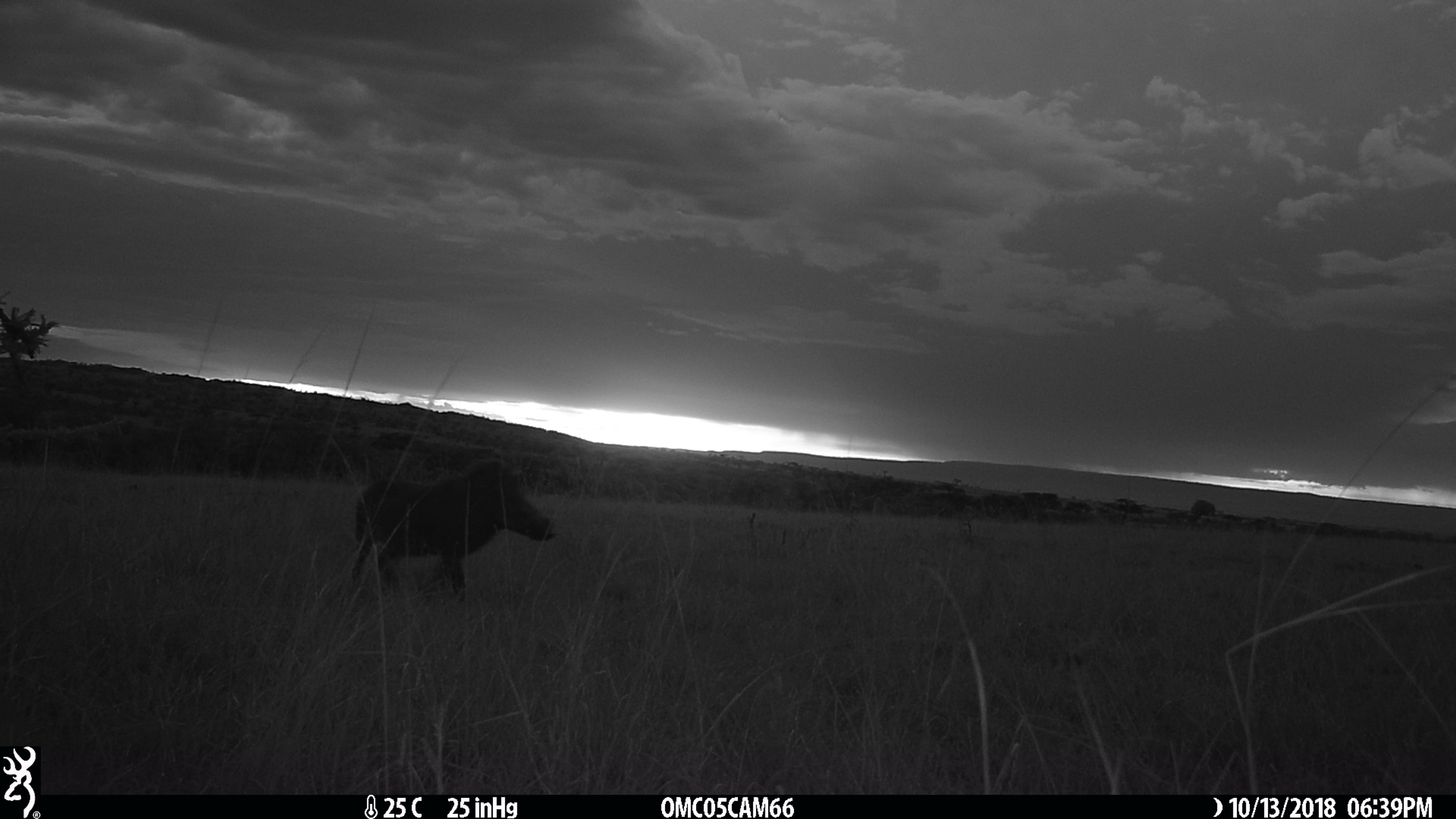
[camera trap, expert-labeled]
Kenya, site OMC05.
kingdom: Animalia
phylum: Chordata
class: Mammalia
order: Artiodactyla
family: Suidae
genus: Phacochoerus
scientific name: Phacochoerus africanus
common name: common warthog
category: warthog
Warthog (common warthog) (Phacochoerus africanus).